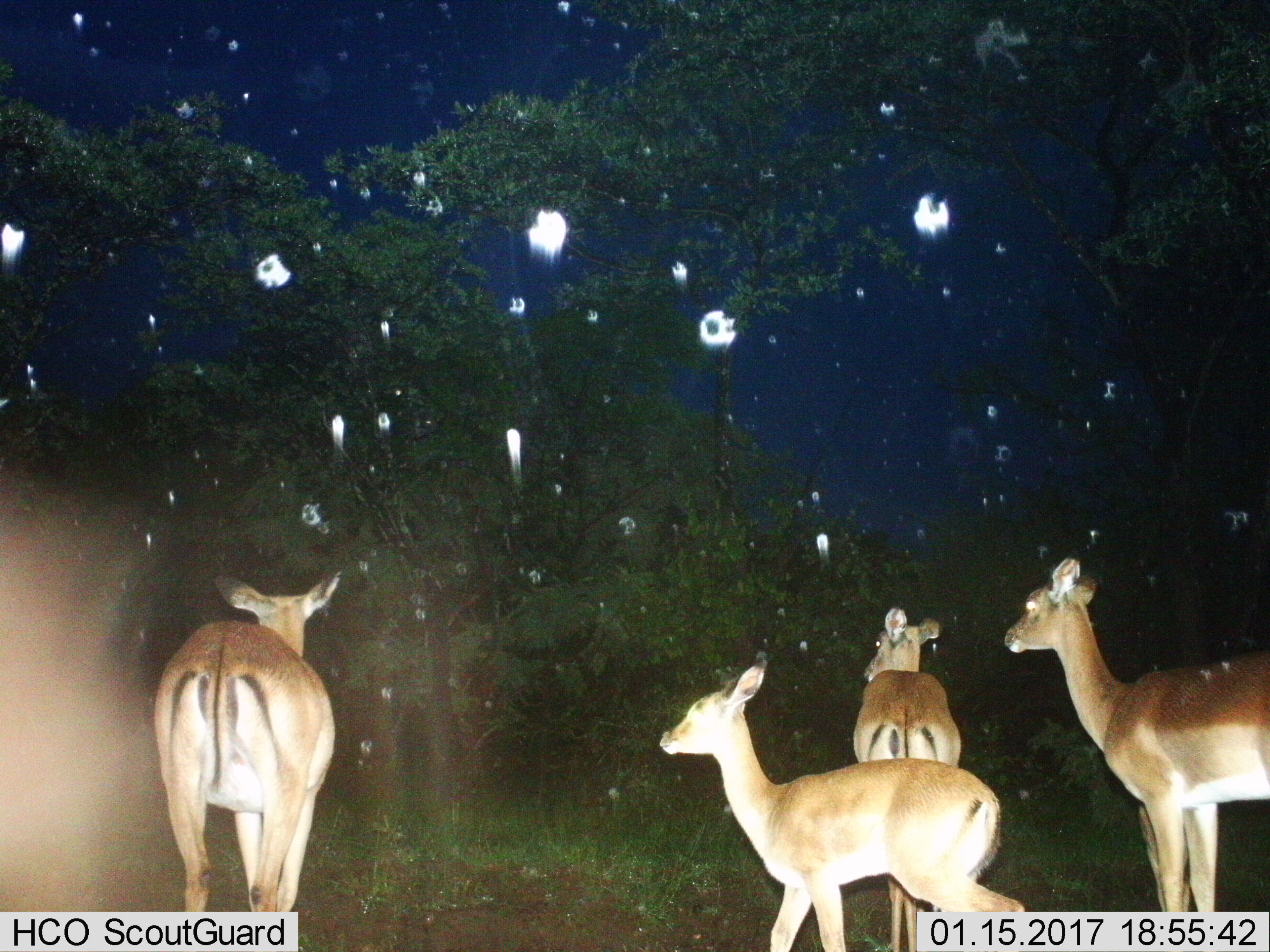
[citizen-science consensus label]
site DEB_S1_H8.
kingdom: Animalia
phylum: Chordata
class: Mammalia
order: Artiodactyla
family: Bovidae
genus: Aepyceros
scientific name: Aepyceros melampus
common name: impala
Impala (Aepyceros melampus), count 4. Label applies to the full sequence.